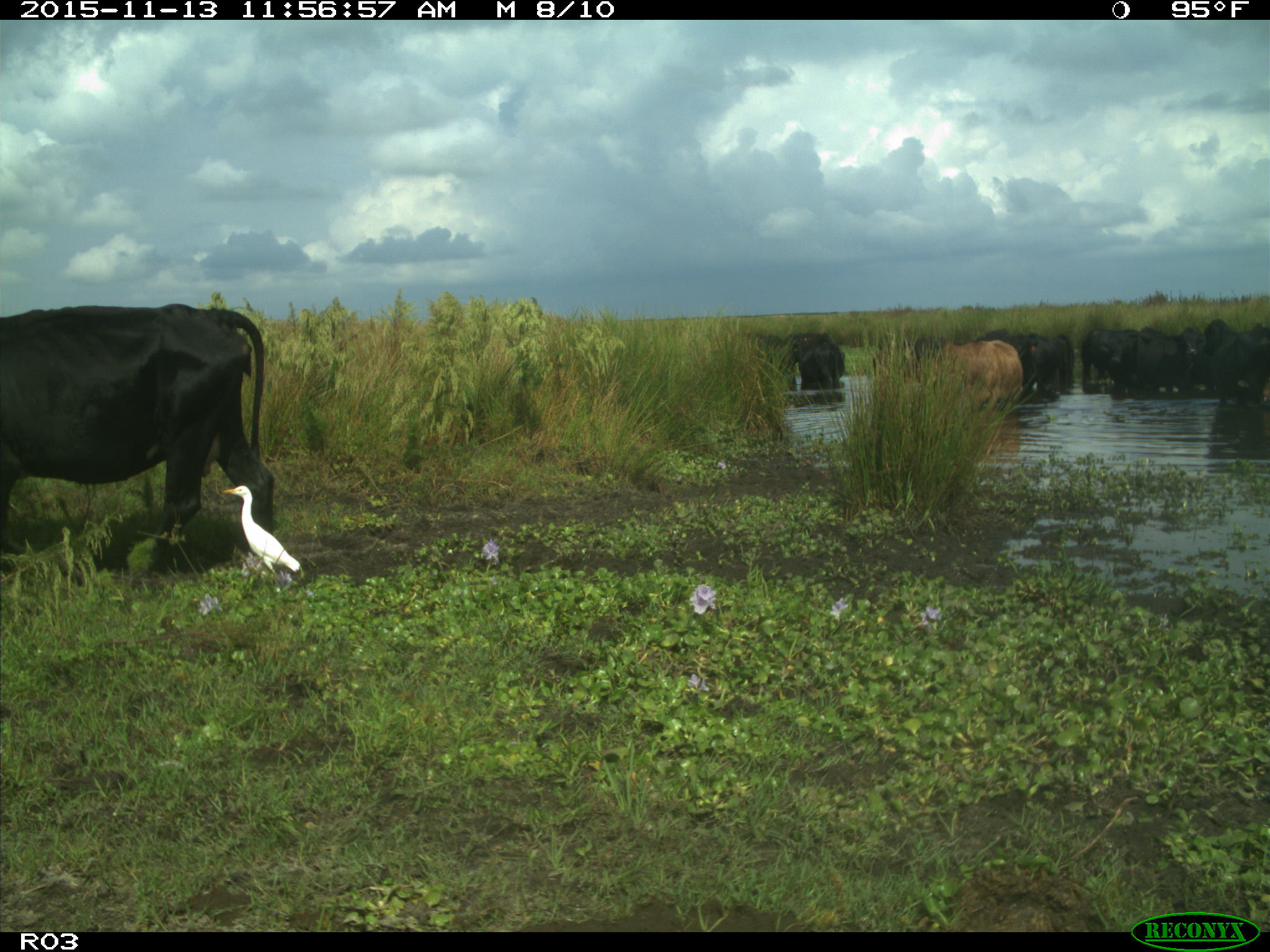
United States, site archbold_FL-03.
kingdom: Animalia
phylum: Chordata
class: Mammalia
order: Artiodactyla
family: Bovidae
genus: Bos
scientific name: Bos taurus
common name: domestic cow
Bos taurus (domestic cow).